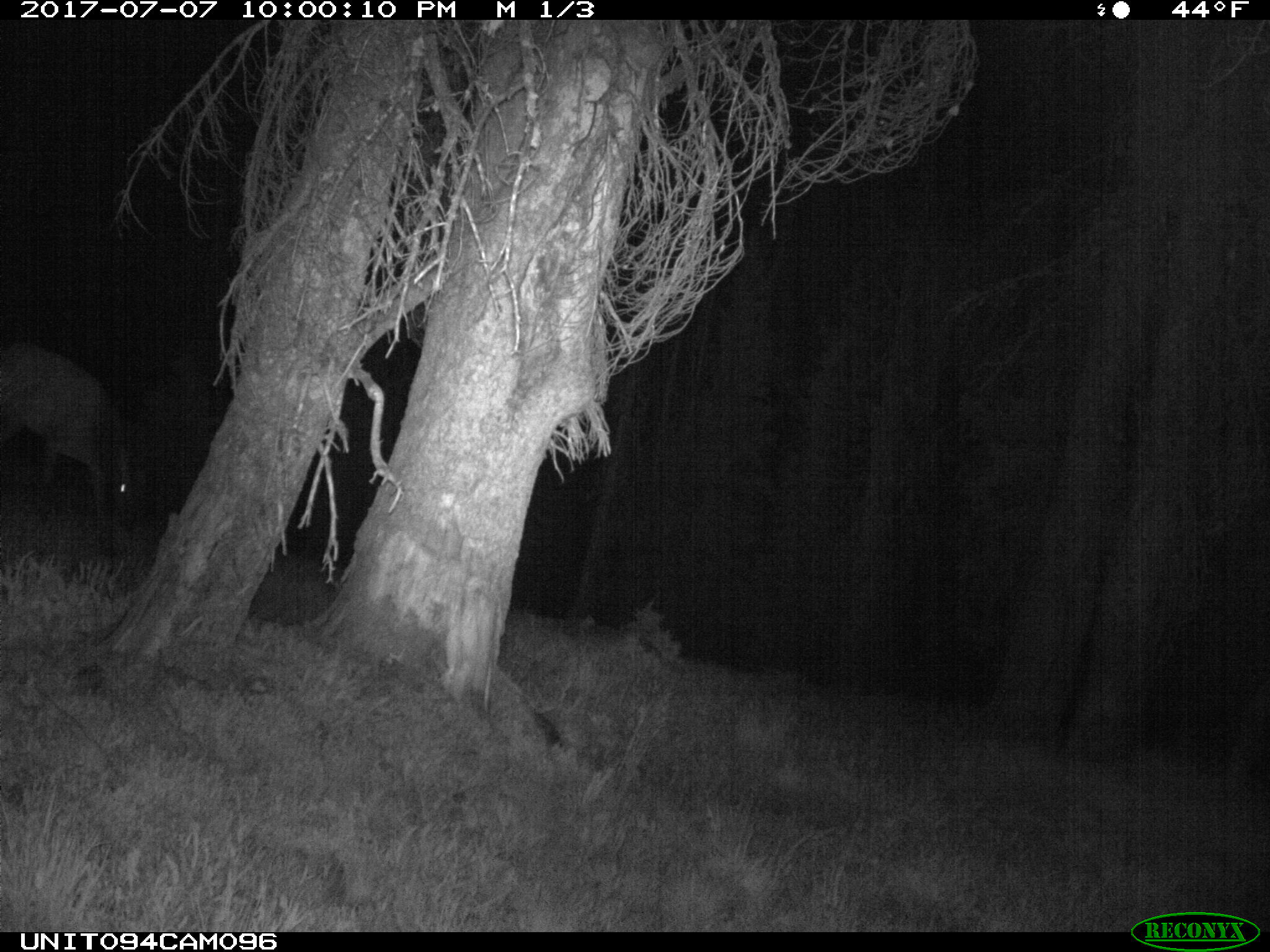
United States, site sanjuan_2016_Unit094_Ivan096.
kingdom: Animalia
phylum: Chordata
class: Mammalia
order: Artiodactyla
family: Cervidae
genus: Cervus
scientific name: Cervus elaphus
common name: red deer